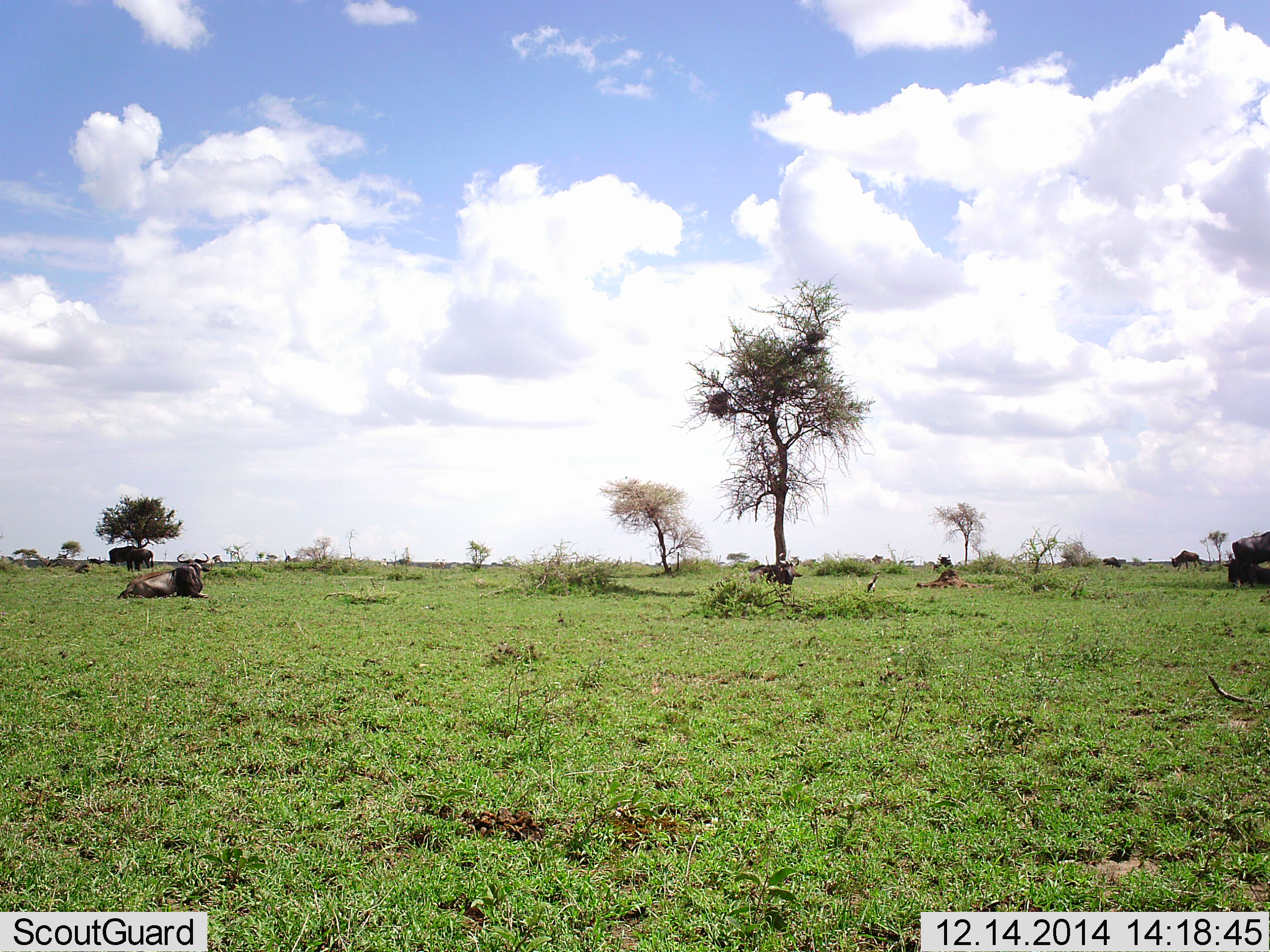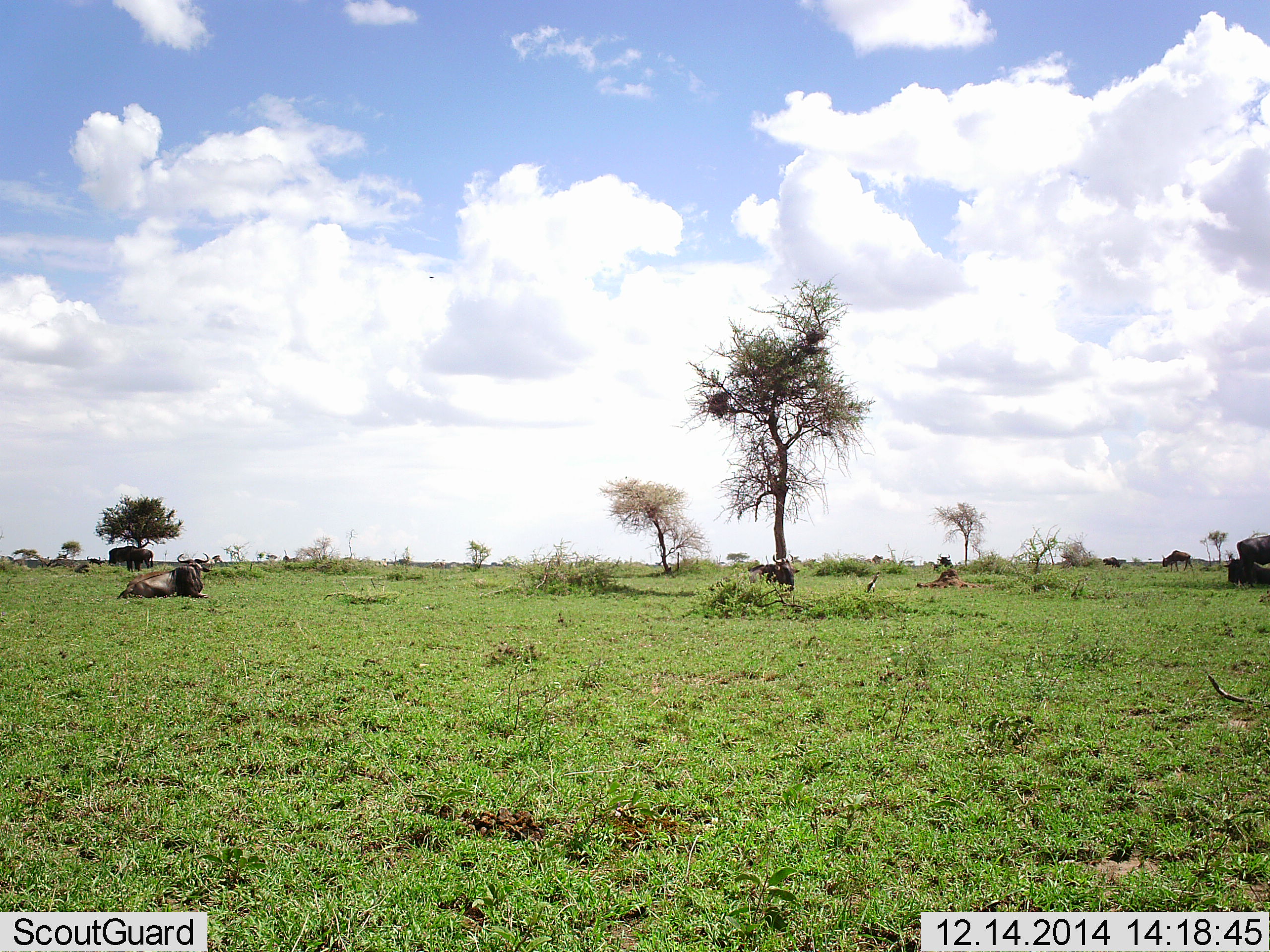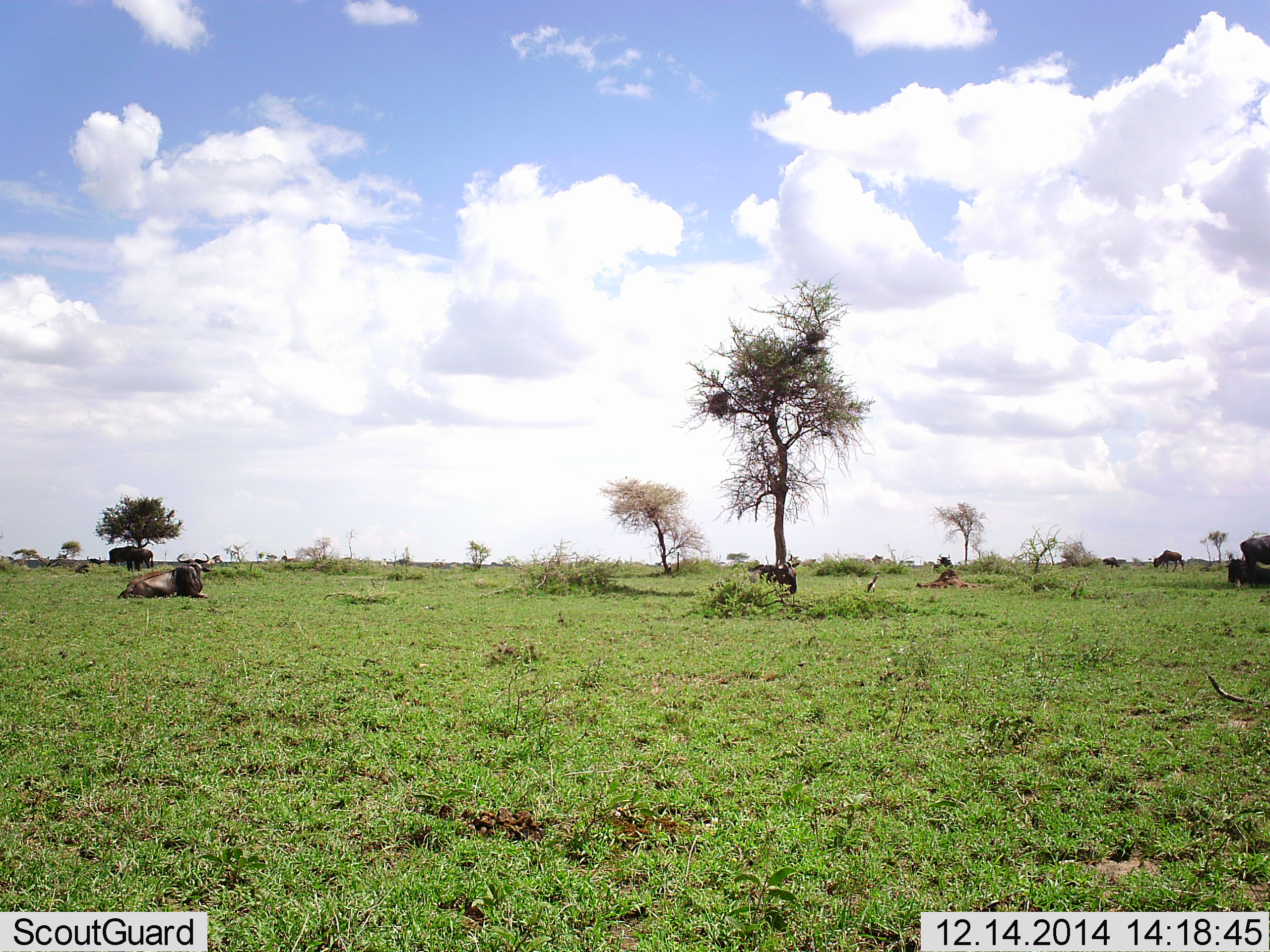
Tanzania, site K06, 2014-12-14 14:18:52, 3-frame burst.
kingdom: Animalia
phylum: Chordata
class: Mammalia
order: Artiodactyla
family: Bovidae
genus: Connochaetes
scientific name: Connochaetes taurinus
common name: blue wildebeest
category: wildebeest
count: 7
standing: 50%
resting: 100%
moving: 30%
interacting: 0%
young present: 0%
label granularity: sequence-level